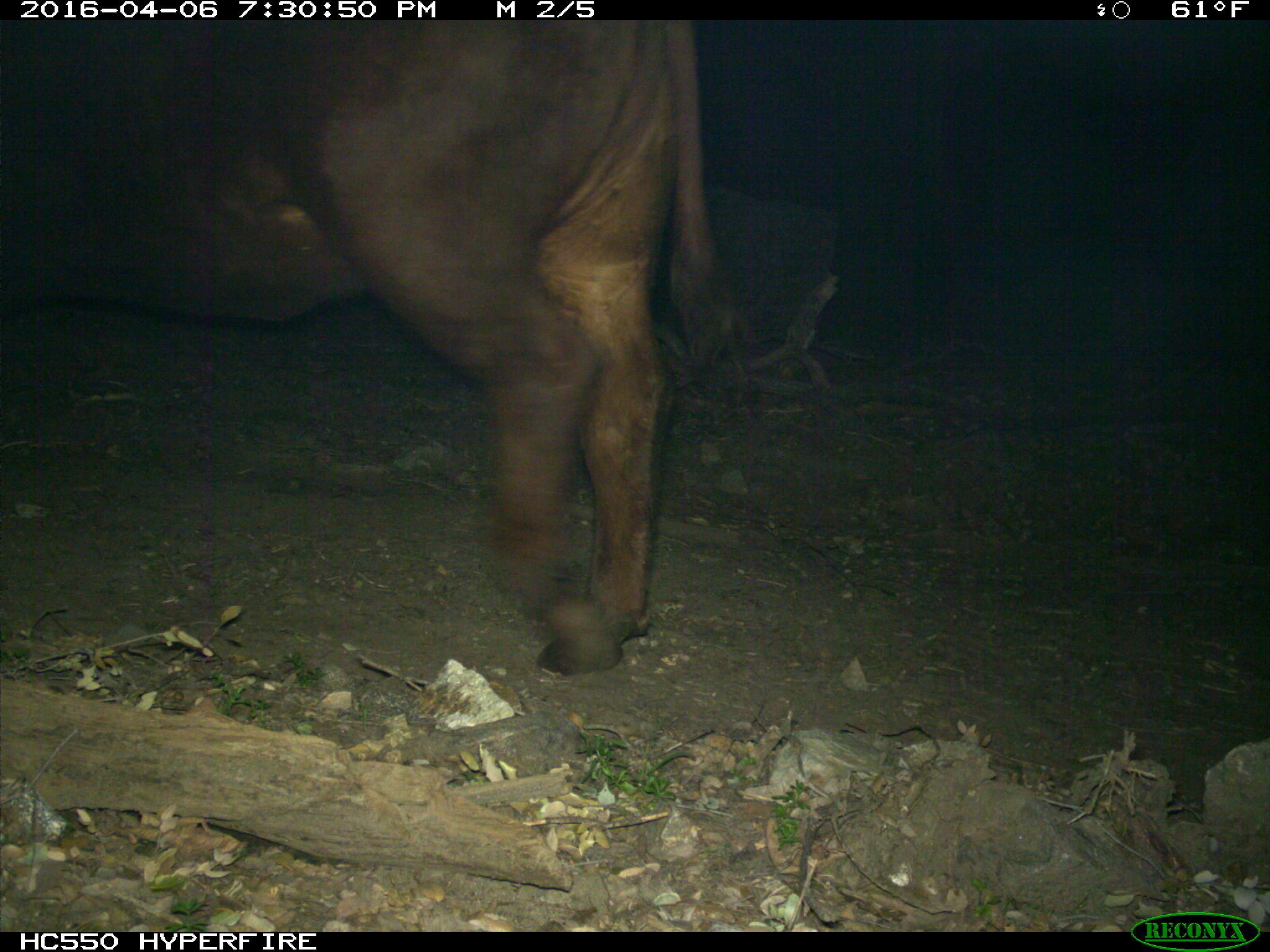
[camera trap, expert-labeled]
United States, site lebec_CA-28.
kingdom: Animalia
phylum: Chordata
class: Mammalia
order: Artiodactyla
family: Bovidae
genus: Bos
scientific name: Bos taurus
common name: domestic cow